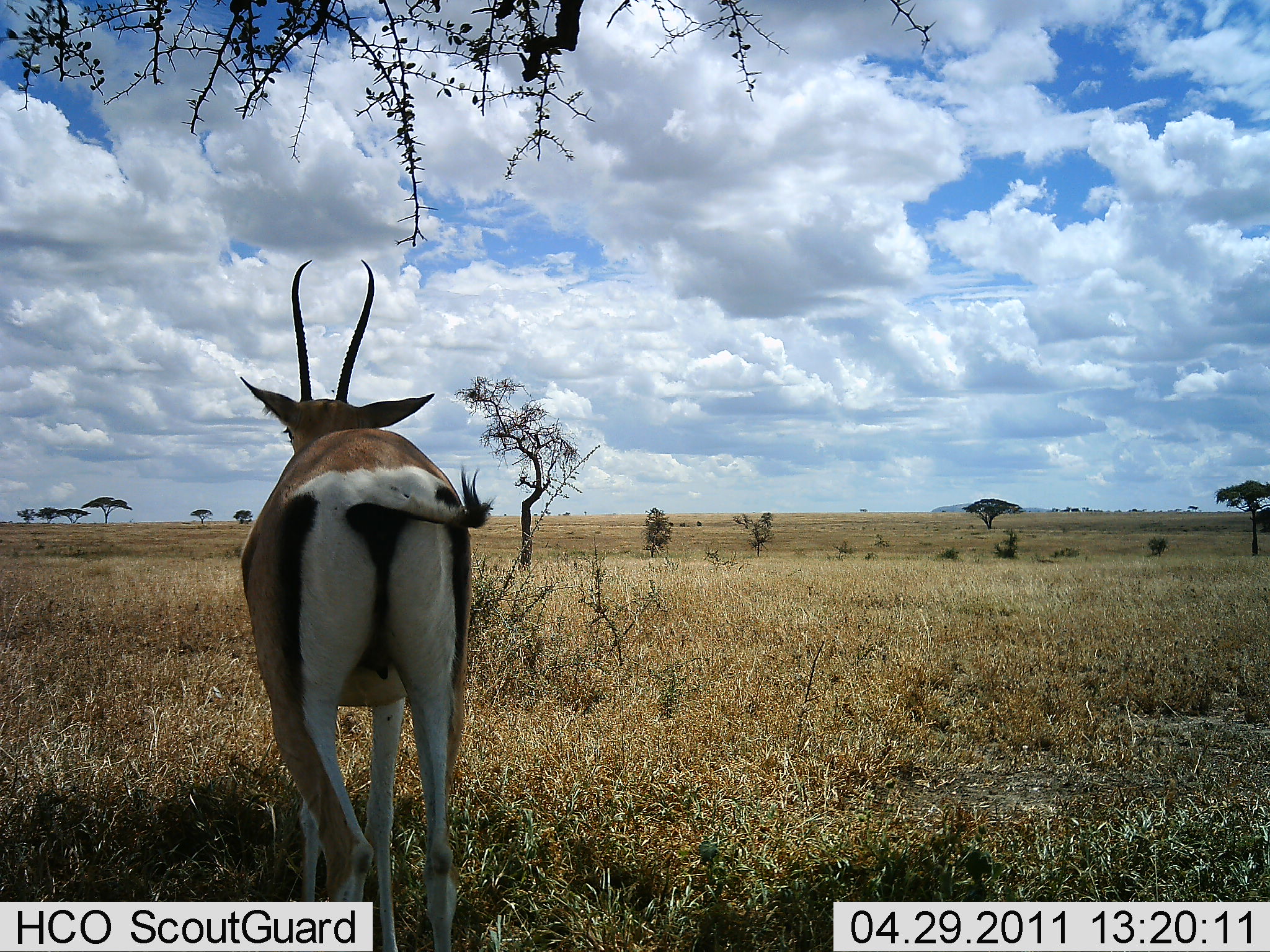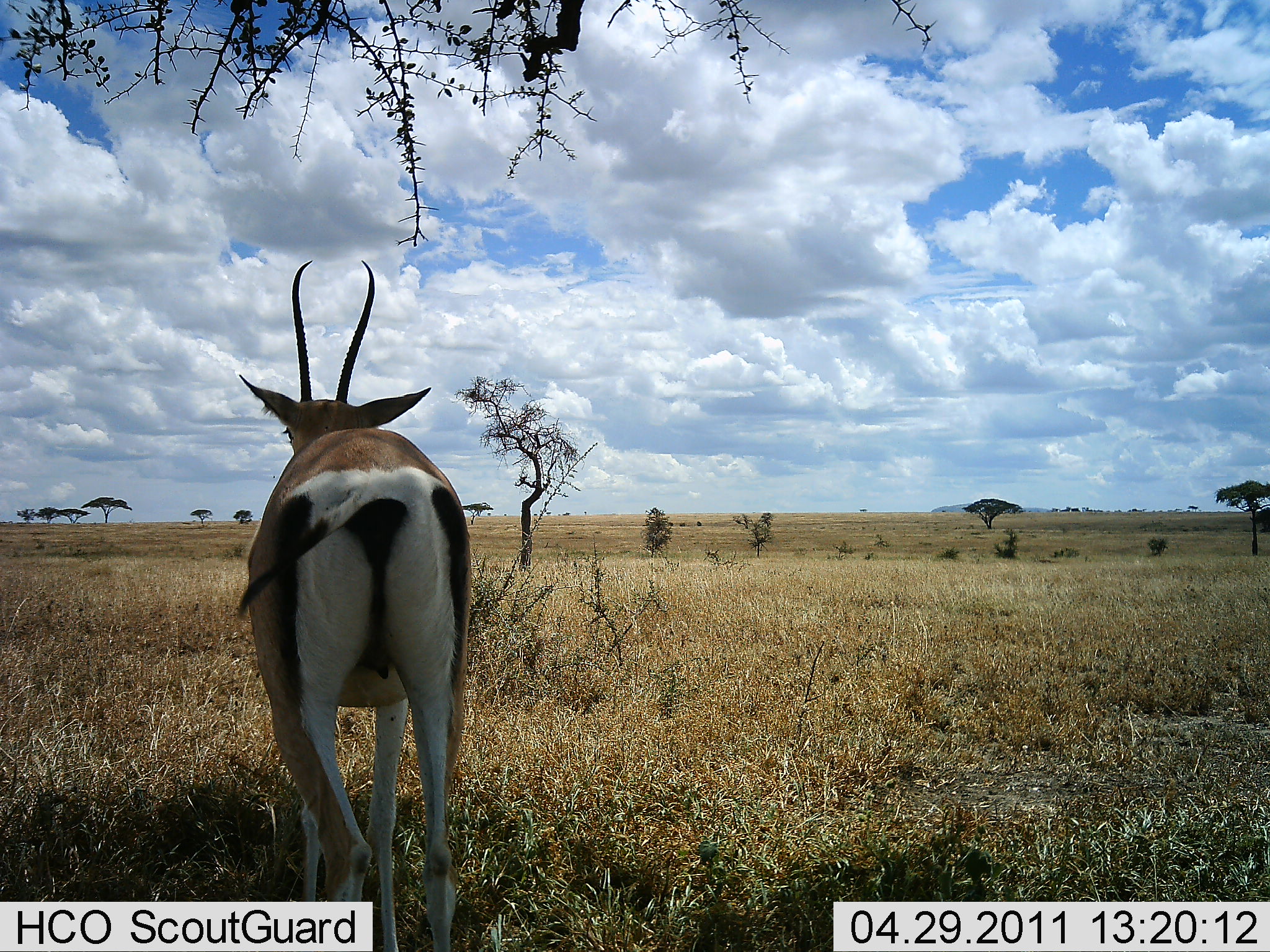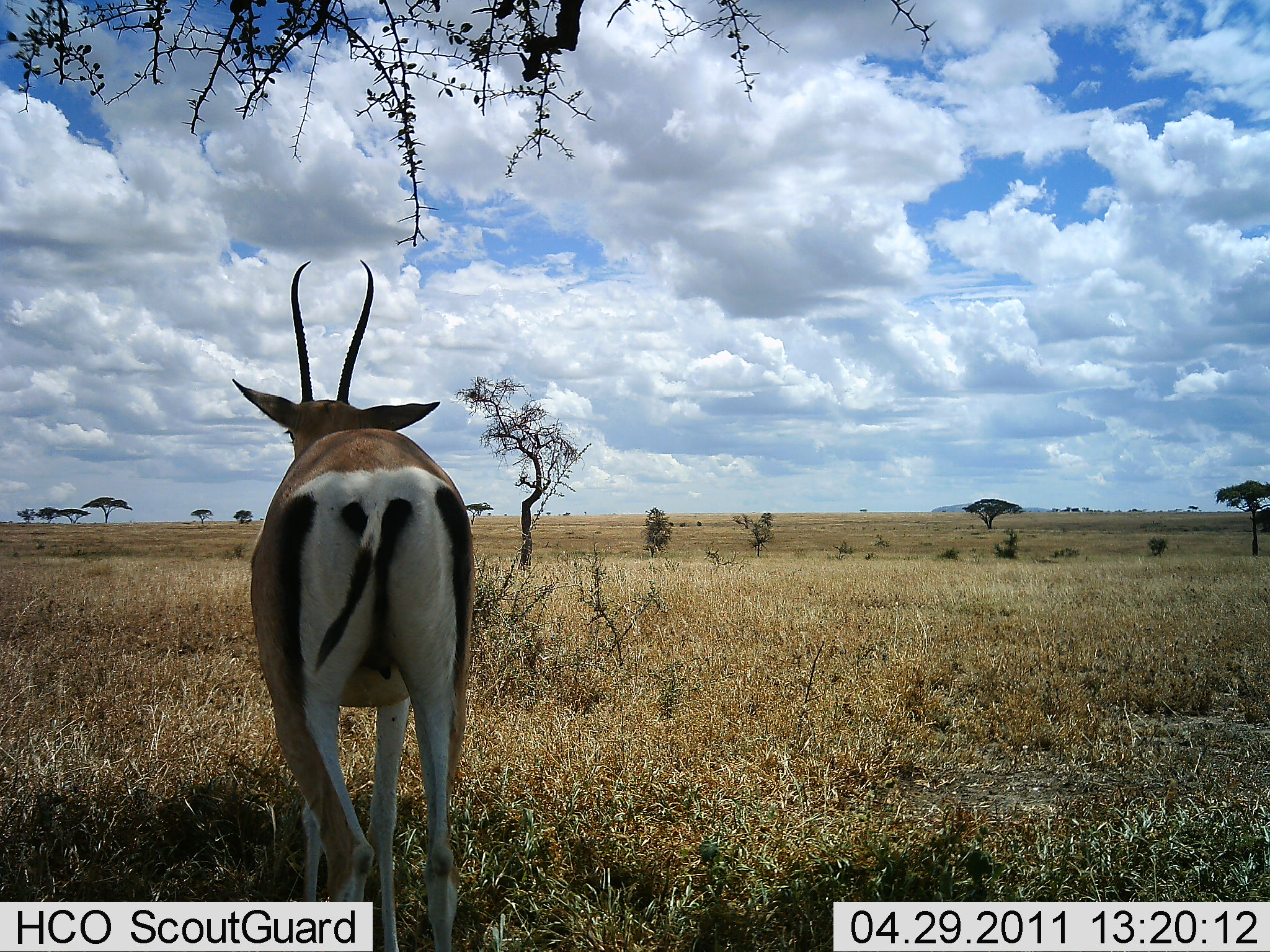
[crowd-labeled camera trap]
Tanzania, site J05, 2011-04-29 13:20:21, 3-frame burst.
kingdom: Animalia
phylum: Chordata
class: Mammalia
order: Artiodactyla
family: Bovidae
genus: Nanger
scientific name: Nanger granti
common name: grant's gazelle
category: gazellegrants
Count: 1.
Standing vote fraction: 100%.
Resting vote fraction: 0%.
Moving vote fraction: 0%.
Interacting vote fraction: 0%.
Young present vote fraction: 0%.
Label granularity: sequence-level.